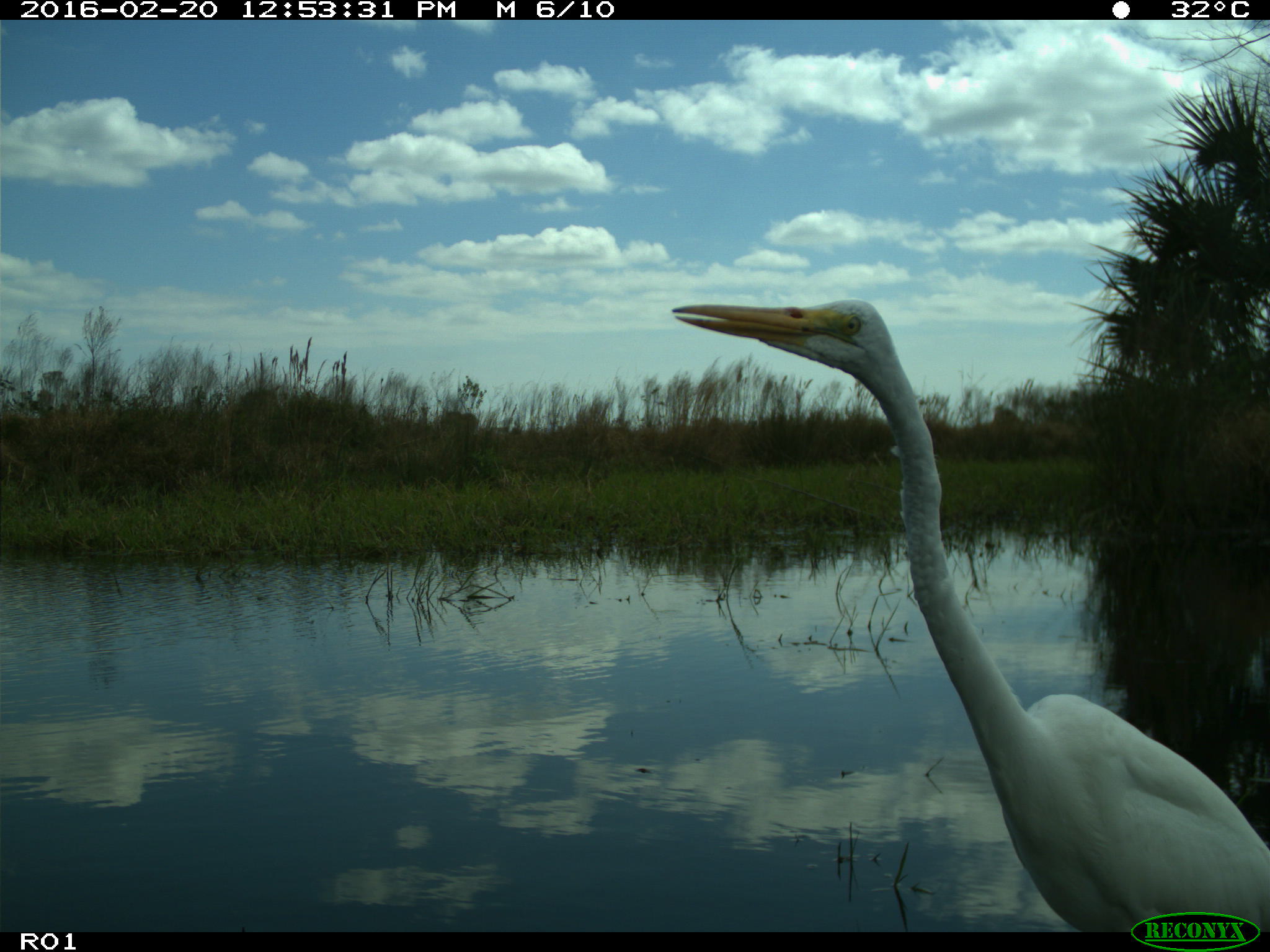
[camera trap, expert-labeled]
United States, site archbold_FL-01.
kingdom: Animalia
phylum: Chordata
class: Aves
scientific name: Aves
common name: birds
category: unidentified bird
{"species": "unidentified bird (birds) (Aves)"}